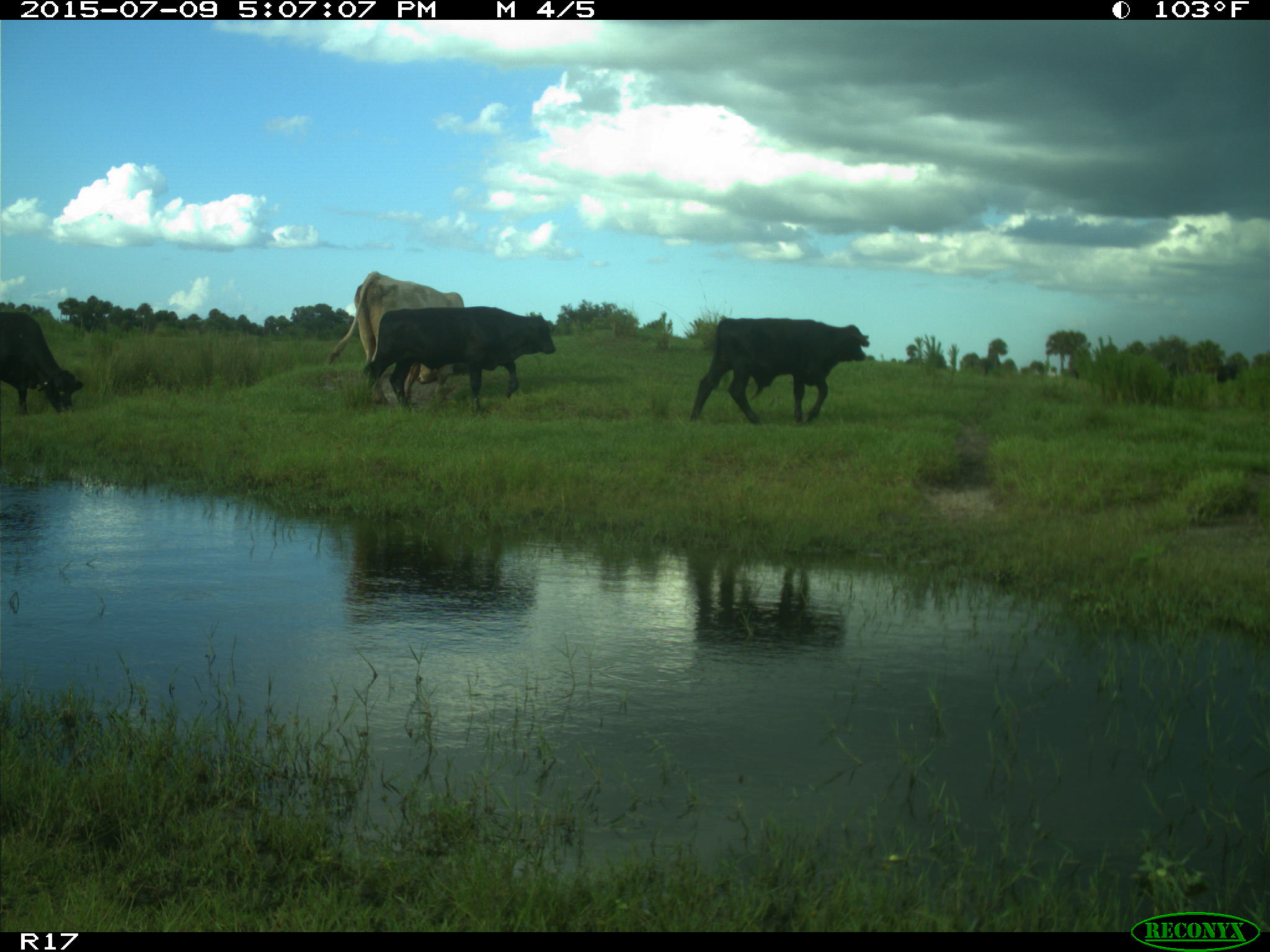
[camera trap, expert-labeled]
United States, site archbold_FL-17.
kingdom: Animalia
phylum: Chordata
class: Mammalia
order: Artiodactyla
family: Bovidae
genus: Bos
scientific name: Bos taurus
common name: domestic cow